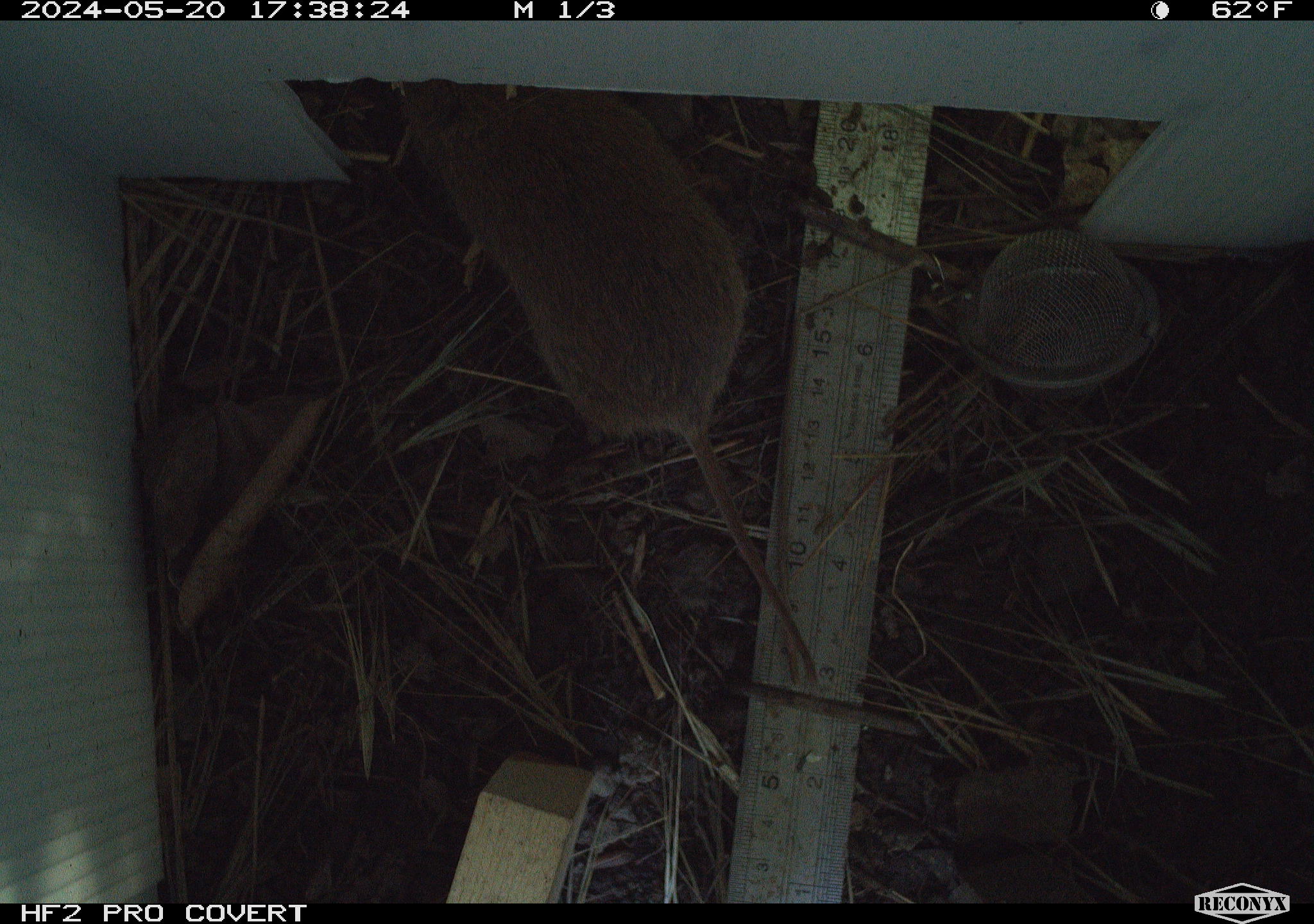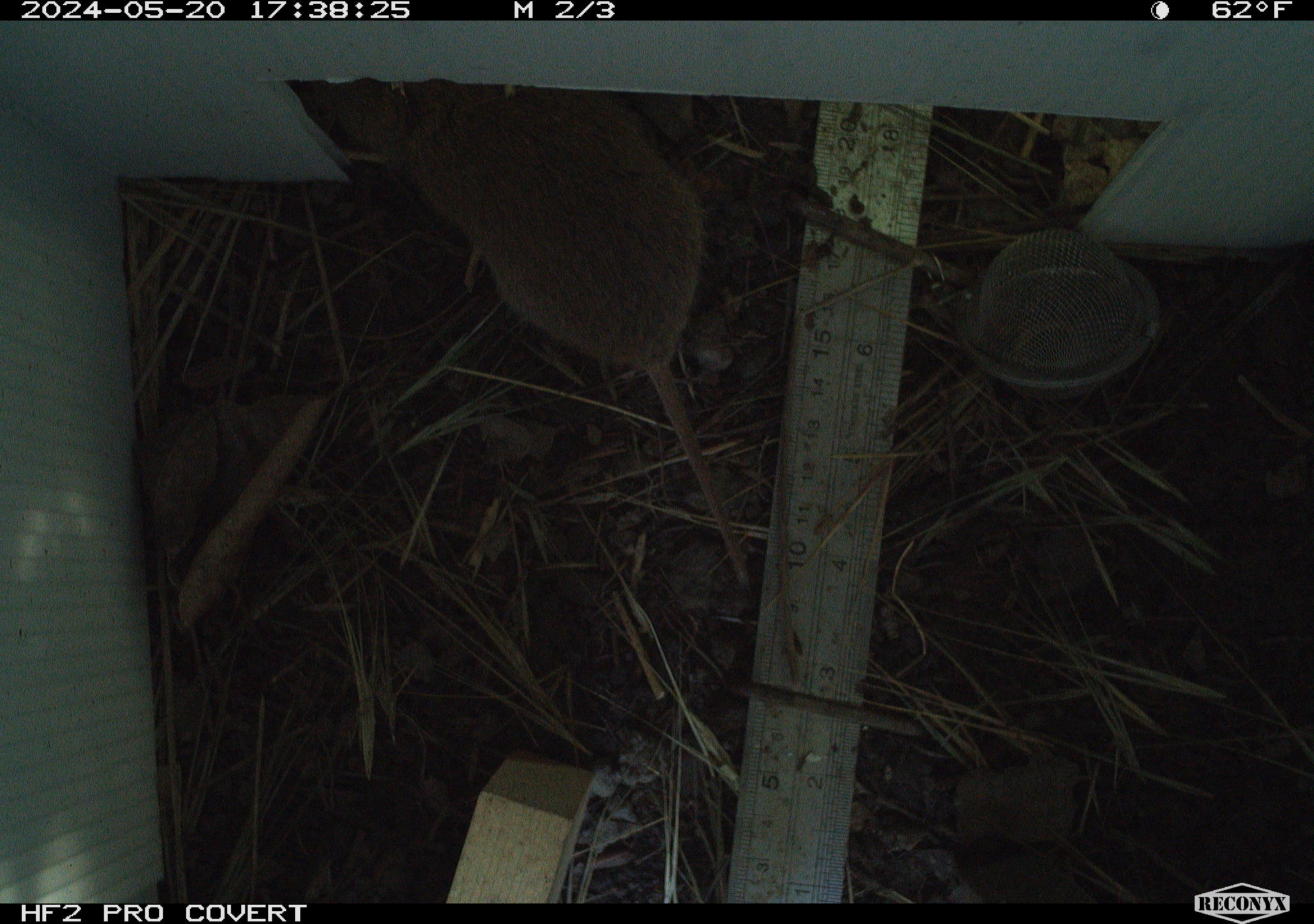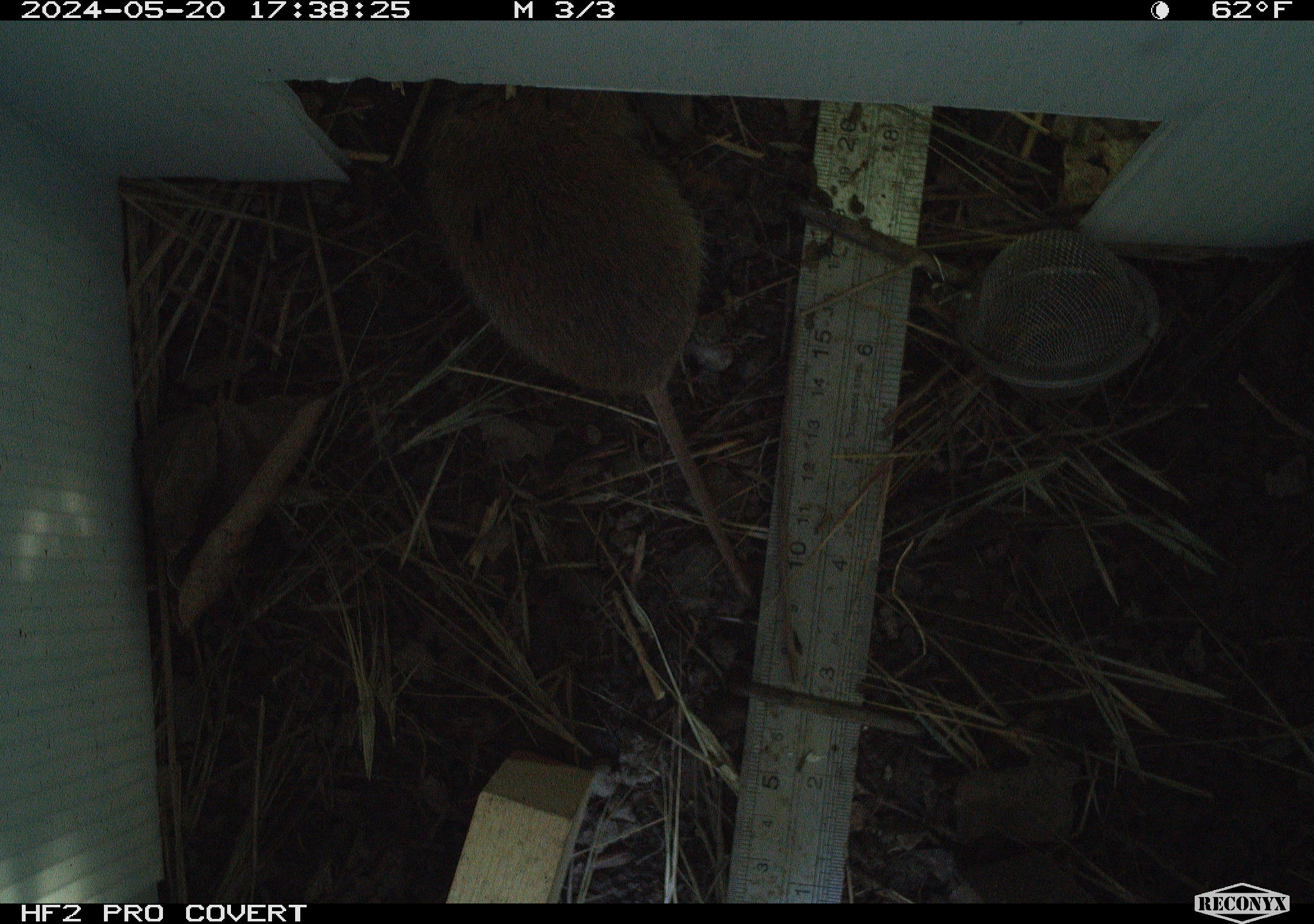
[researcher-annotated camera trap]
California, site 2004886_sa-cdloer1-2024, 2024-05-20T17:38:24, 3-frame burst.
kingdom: Animalia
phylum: Chordata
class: Mammalia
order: Rodentia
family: Cricetidae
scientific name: Arvicolinae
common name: voles, lemmings, and muskrats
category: arvicolinae subfamily